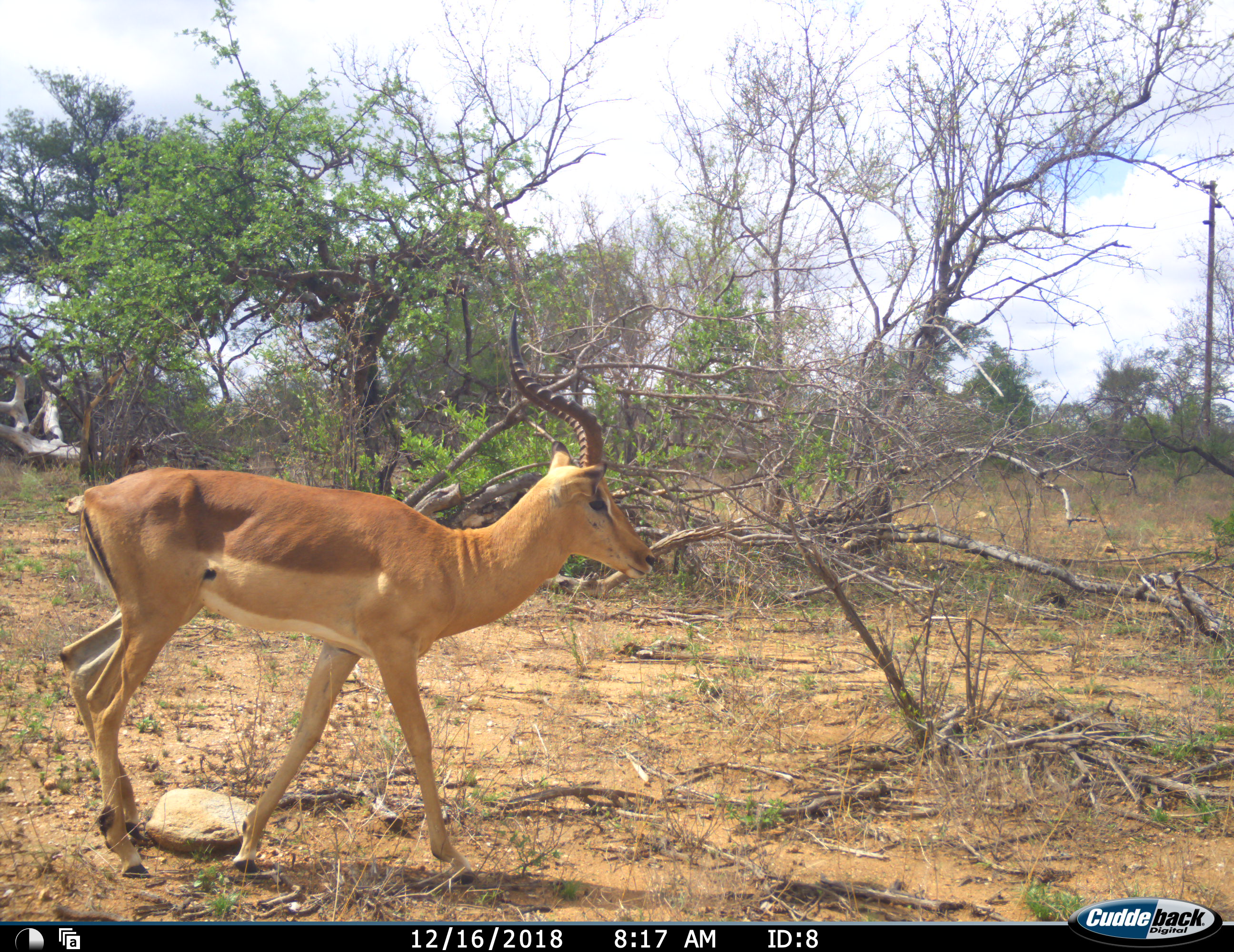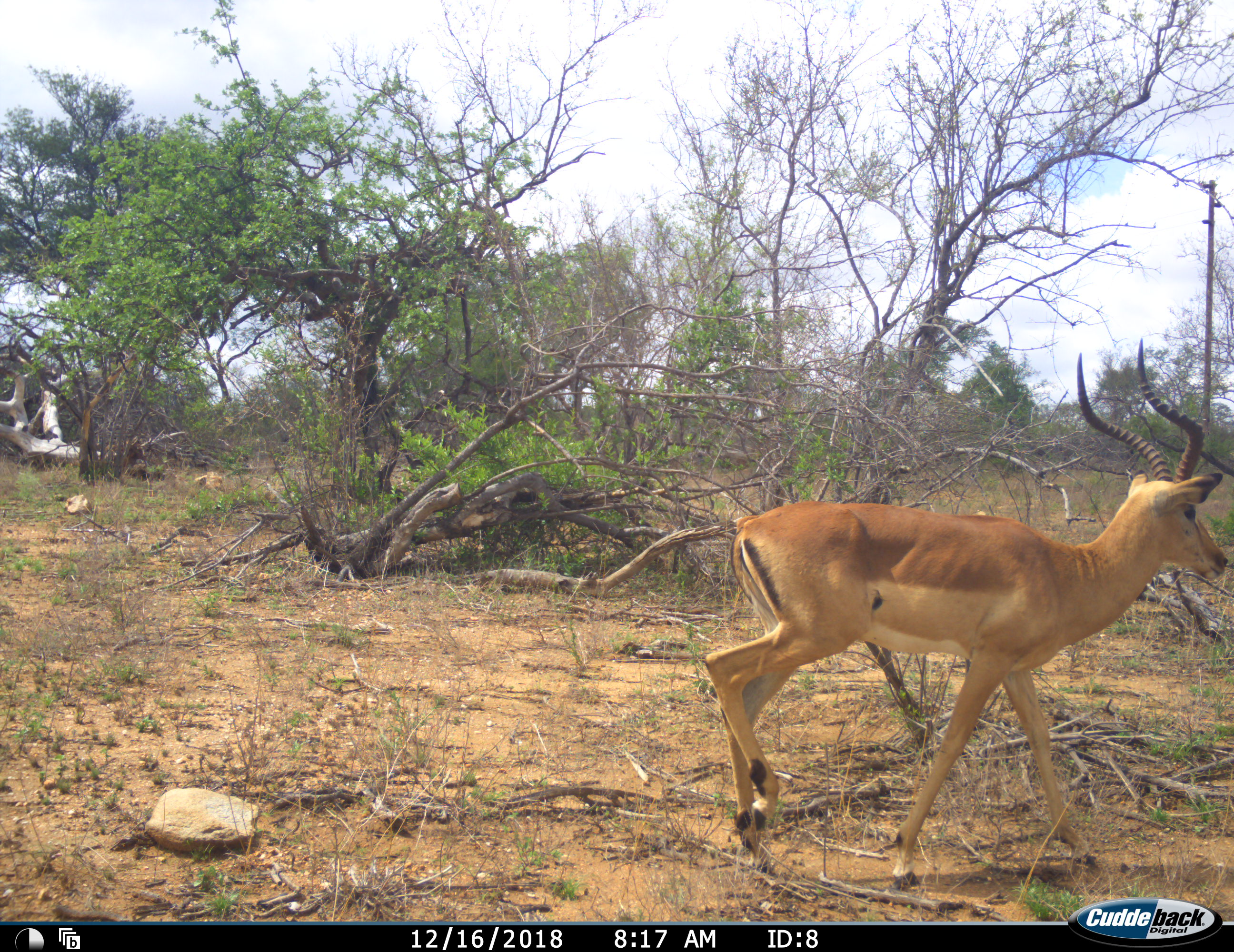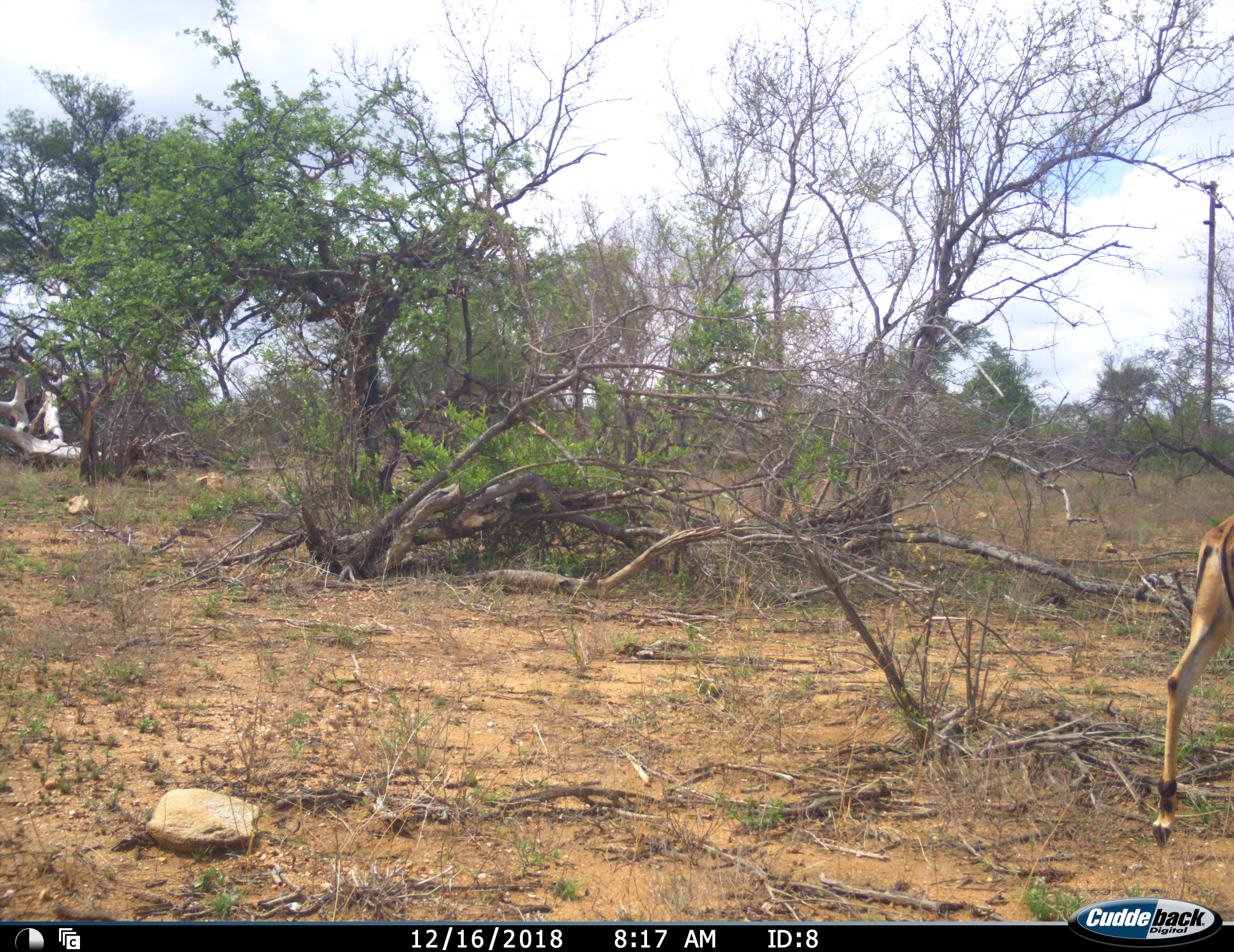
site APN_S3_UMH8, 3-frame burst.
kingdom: Animalia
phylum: Chordata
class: Mammalia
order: Artiodactyla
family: Bovidae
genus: Aepyceros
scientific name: Aepyceros melampus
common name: impala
Impala (Aepyceros melampus), count 1. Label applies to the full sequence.